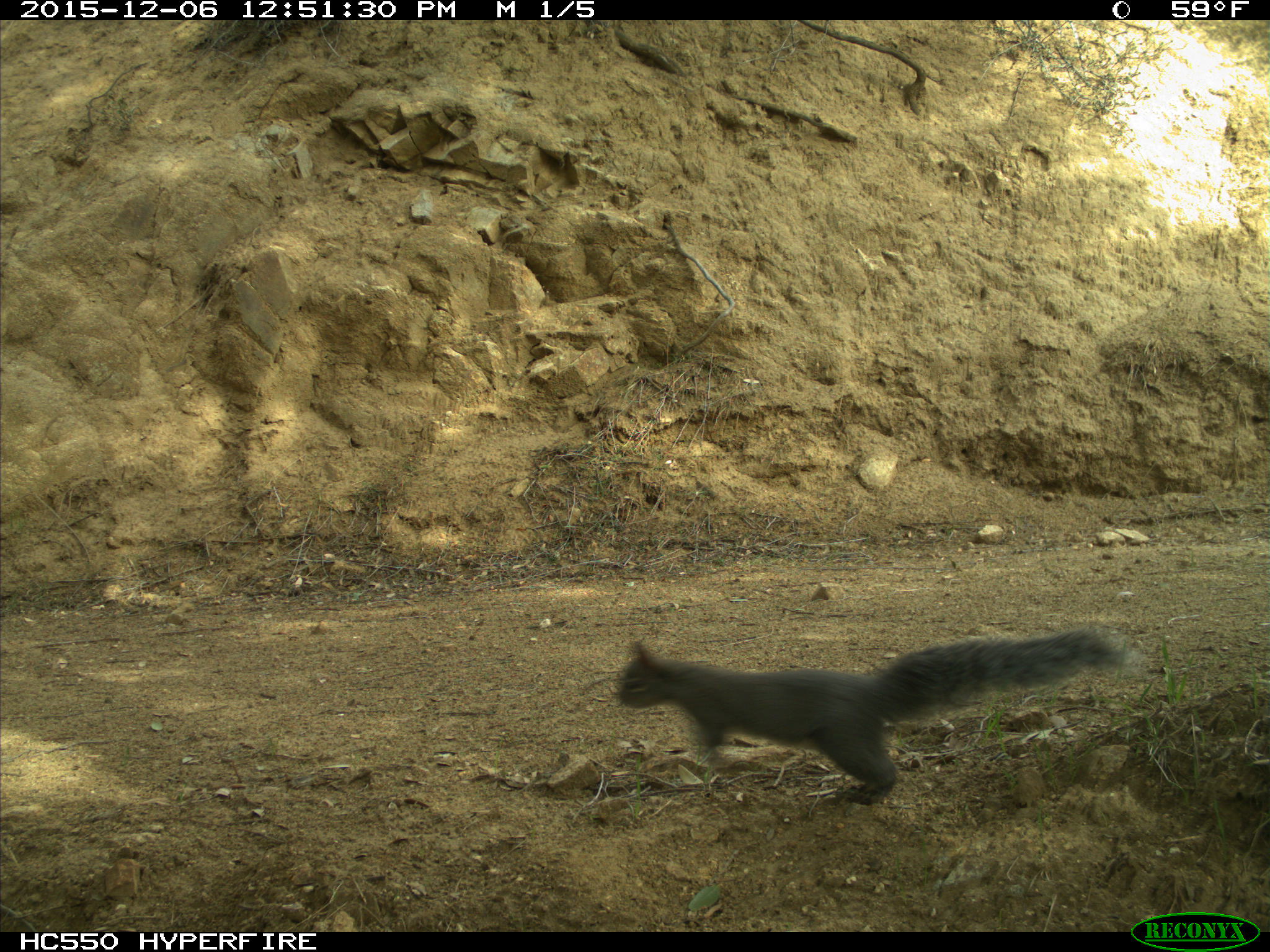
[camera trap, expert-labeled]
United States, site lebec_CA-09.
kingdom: Animalia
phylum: Chordata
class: Mammalia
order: Rodentia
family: Sciuridae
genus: Sciurus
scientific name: Sciurus carolinensis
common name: eastern gray squirrel